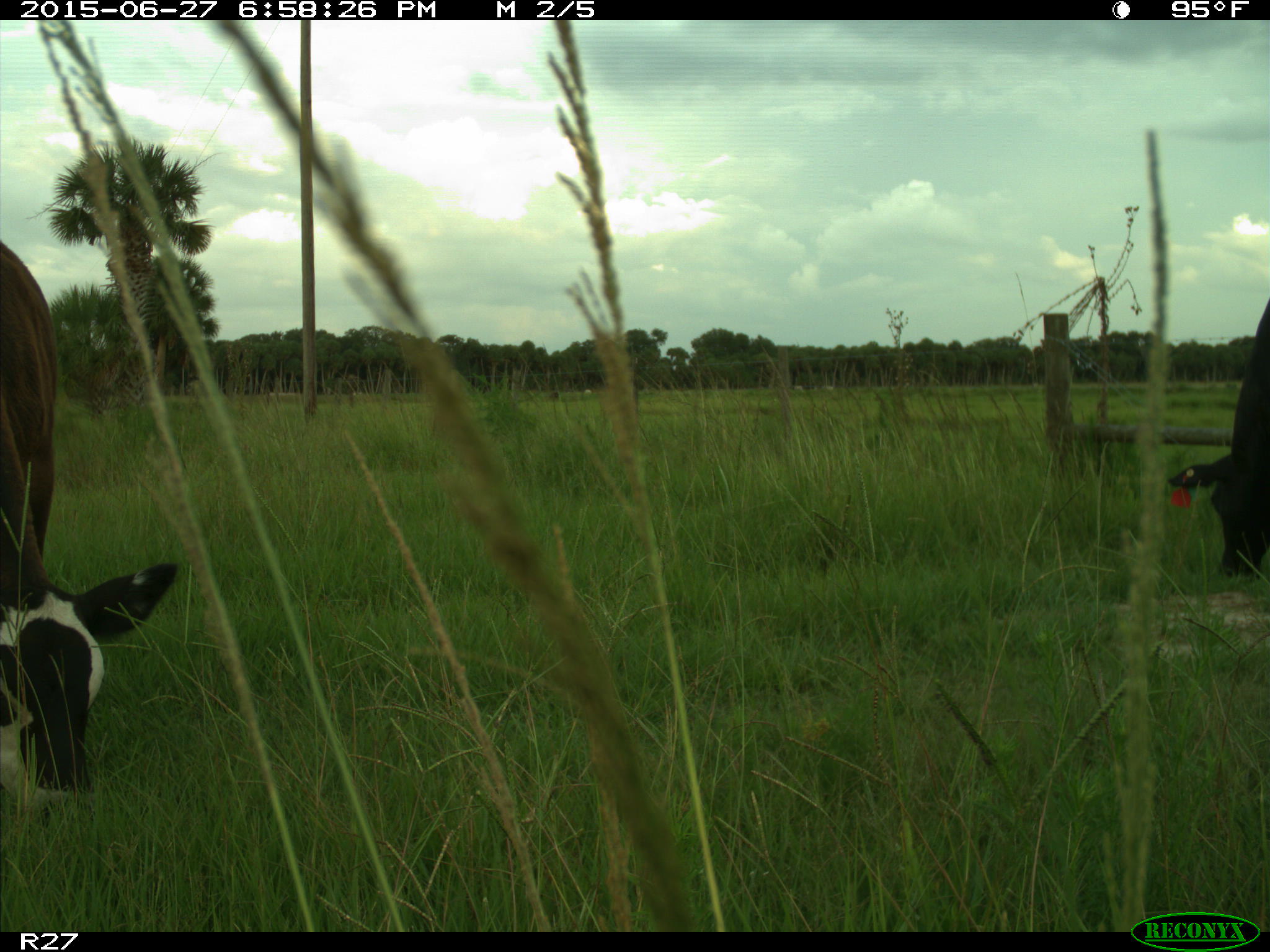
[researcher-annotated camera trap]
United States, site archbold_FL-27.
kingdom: Animalia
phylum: Chordata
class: Mammalia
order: Artiodactyla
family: Bovidae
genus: Bos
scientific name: Bos taurus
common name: domestic cow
Bos taurus (domestic cow).